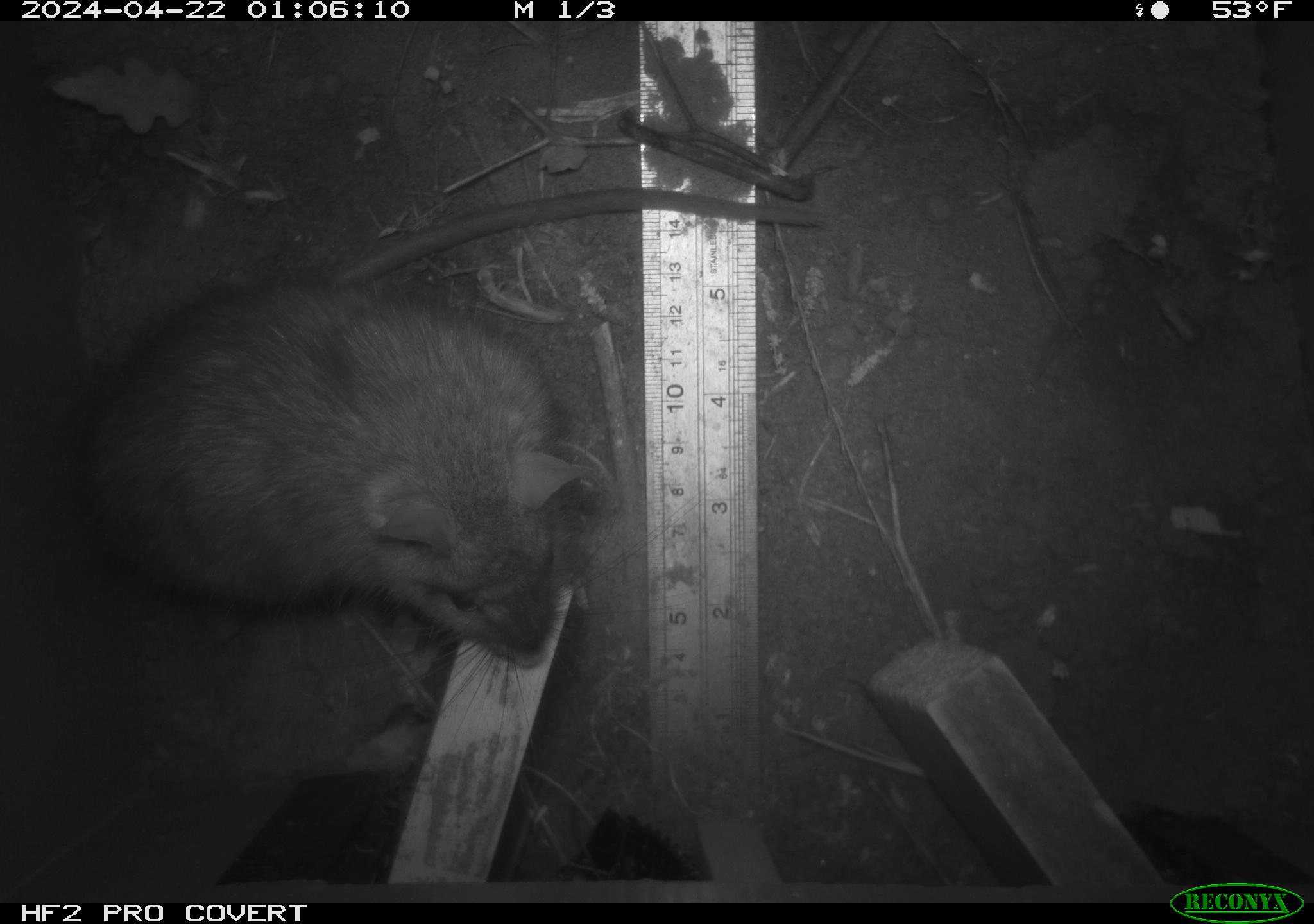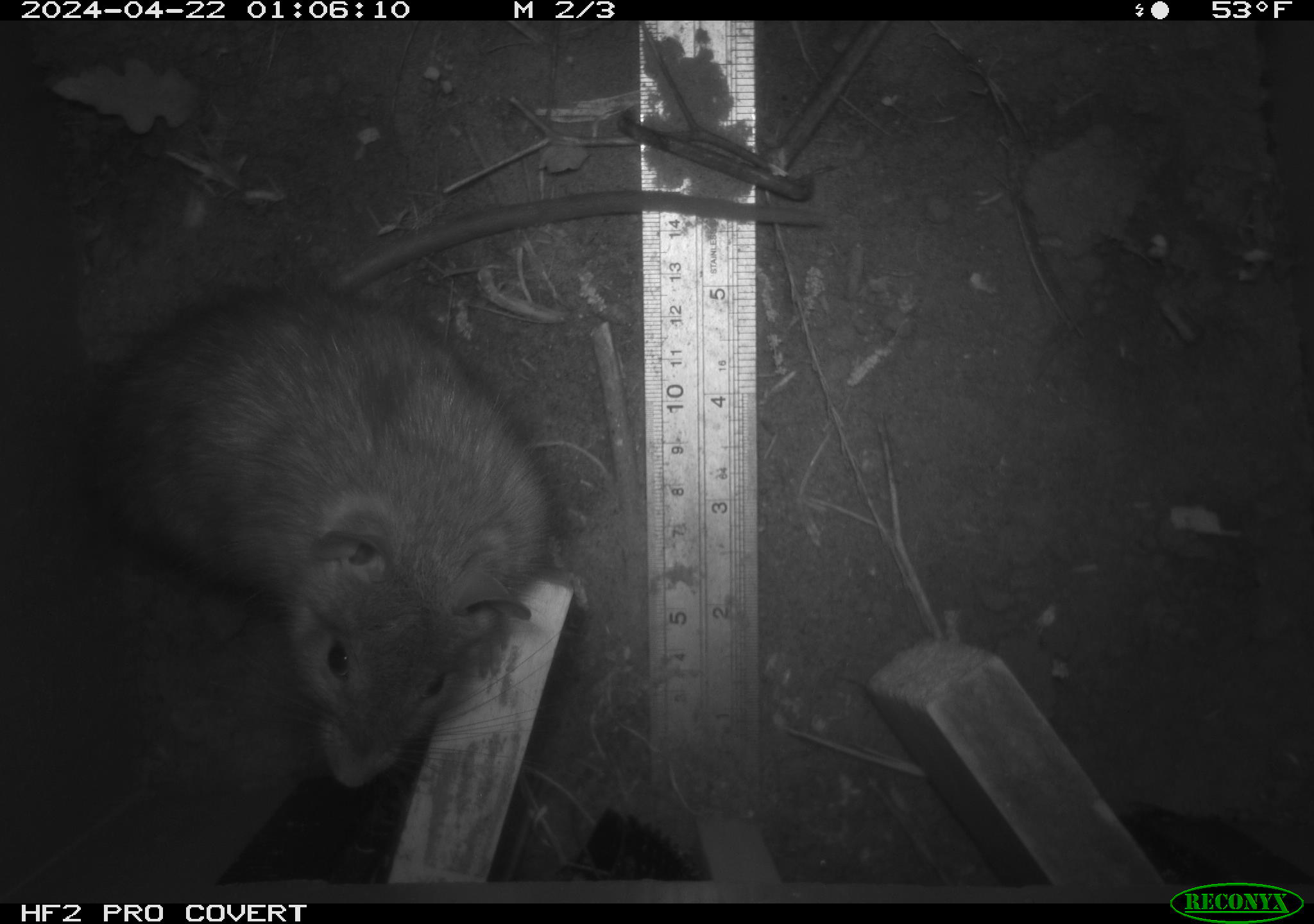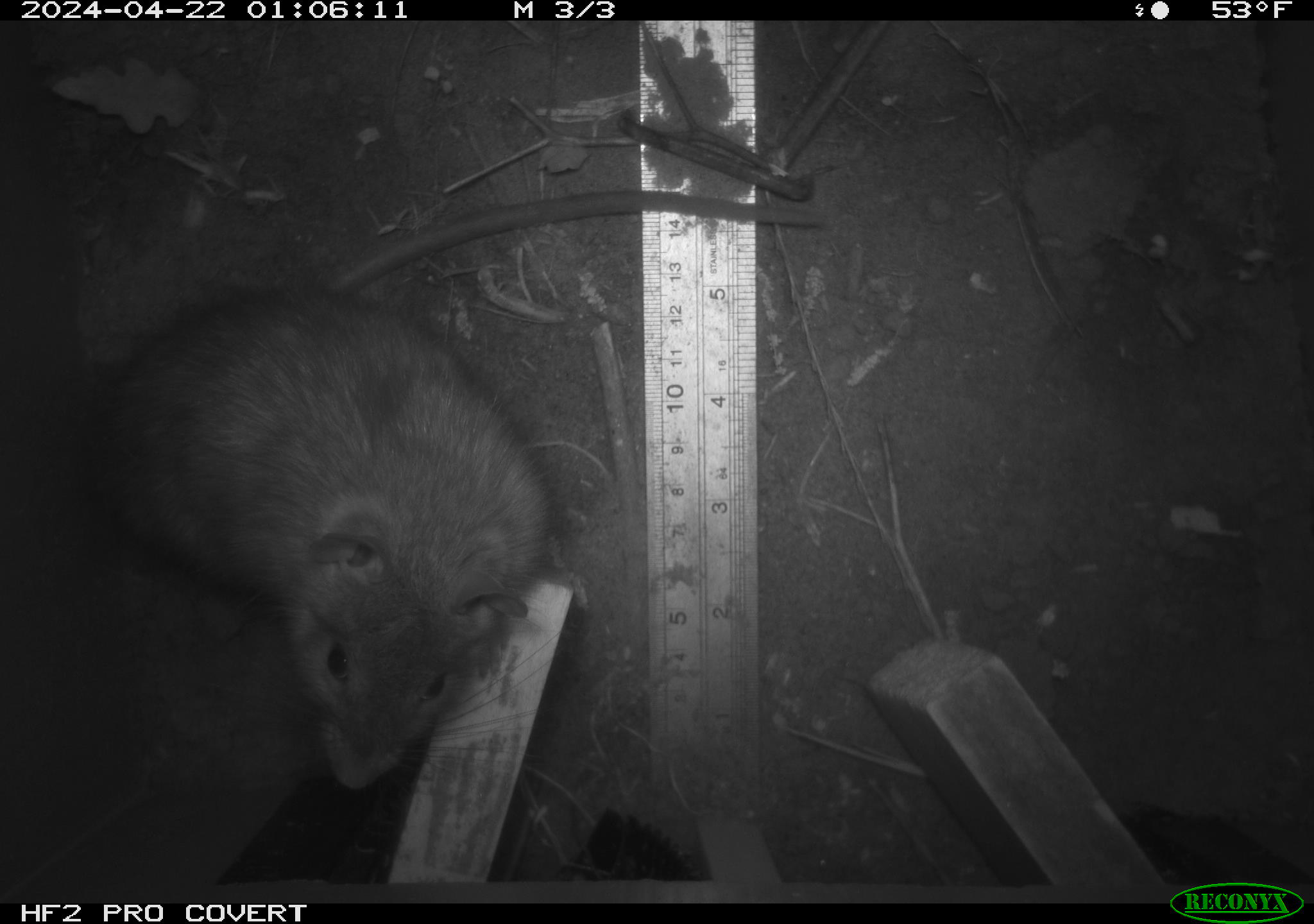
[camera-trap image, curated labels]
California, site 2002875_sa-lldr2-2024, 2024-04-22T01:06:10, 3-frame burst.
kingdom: Animalia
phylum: Chordata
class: Mammalia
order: Rodentia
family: Muridae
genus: Rattus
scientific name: Rattus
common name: rat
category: rattus species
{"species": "rattus species (rat) (Rattus)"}